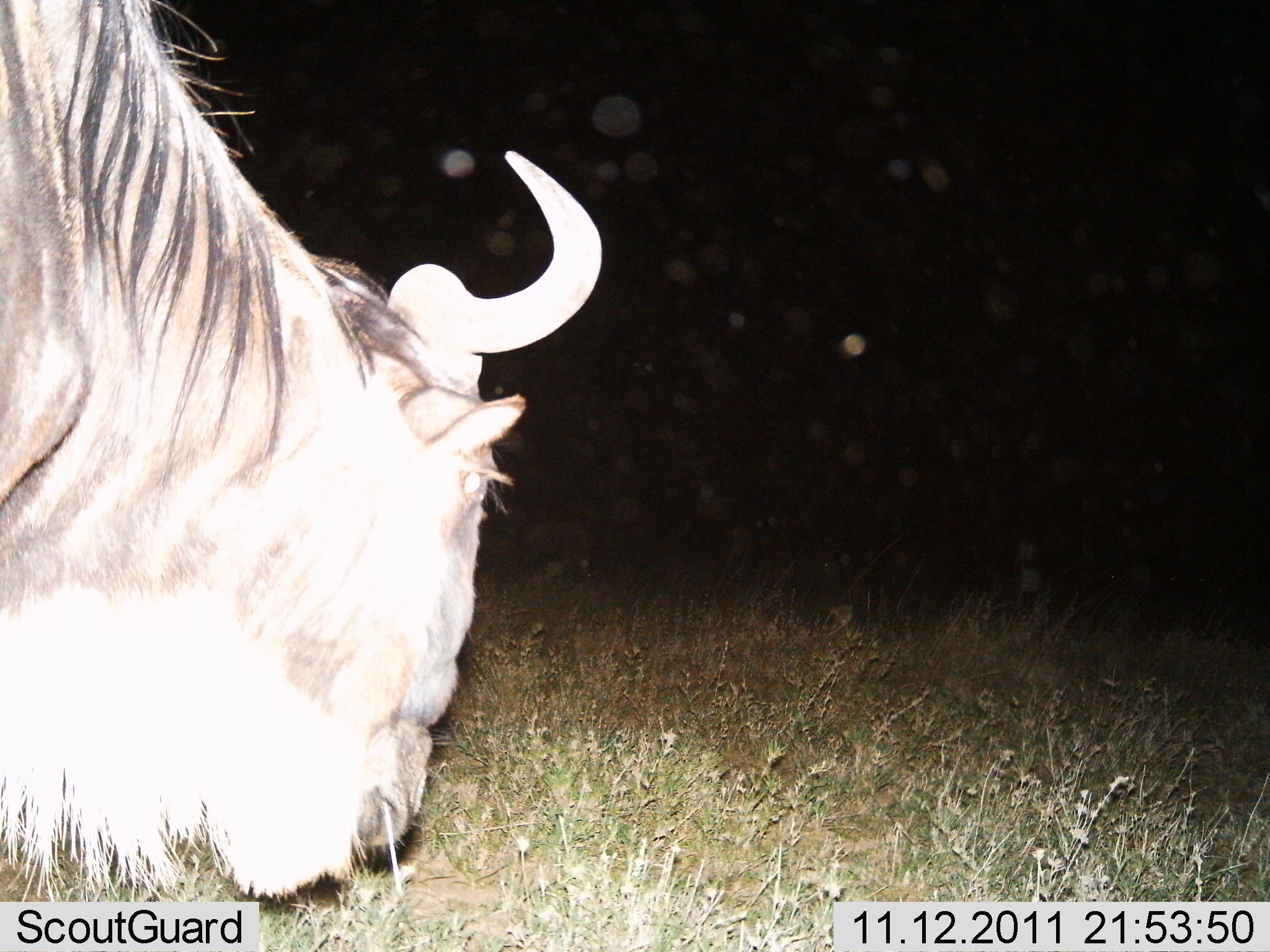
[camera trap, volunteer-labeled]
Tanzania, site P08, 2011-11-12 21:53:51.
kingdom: Animalia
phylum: Chordata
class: Mammalia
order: Artiodactyla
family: Bovidae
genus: Connochaetes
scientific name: Connochaetes taurinus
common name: blue wildebeest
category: wildebeest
Wildebeest (blue wildebeest) (Connochaetes taurinus), count 1. Behavior (volunteer vote fractions): standing 67%, resting 0%, moving 17%, interacting 0%. Young present (vote fraction): 0%. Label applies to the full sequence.